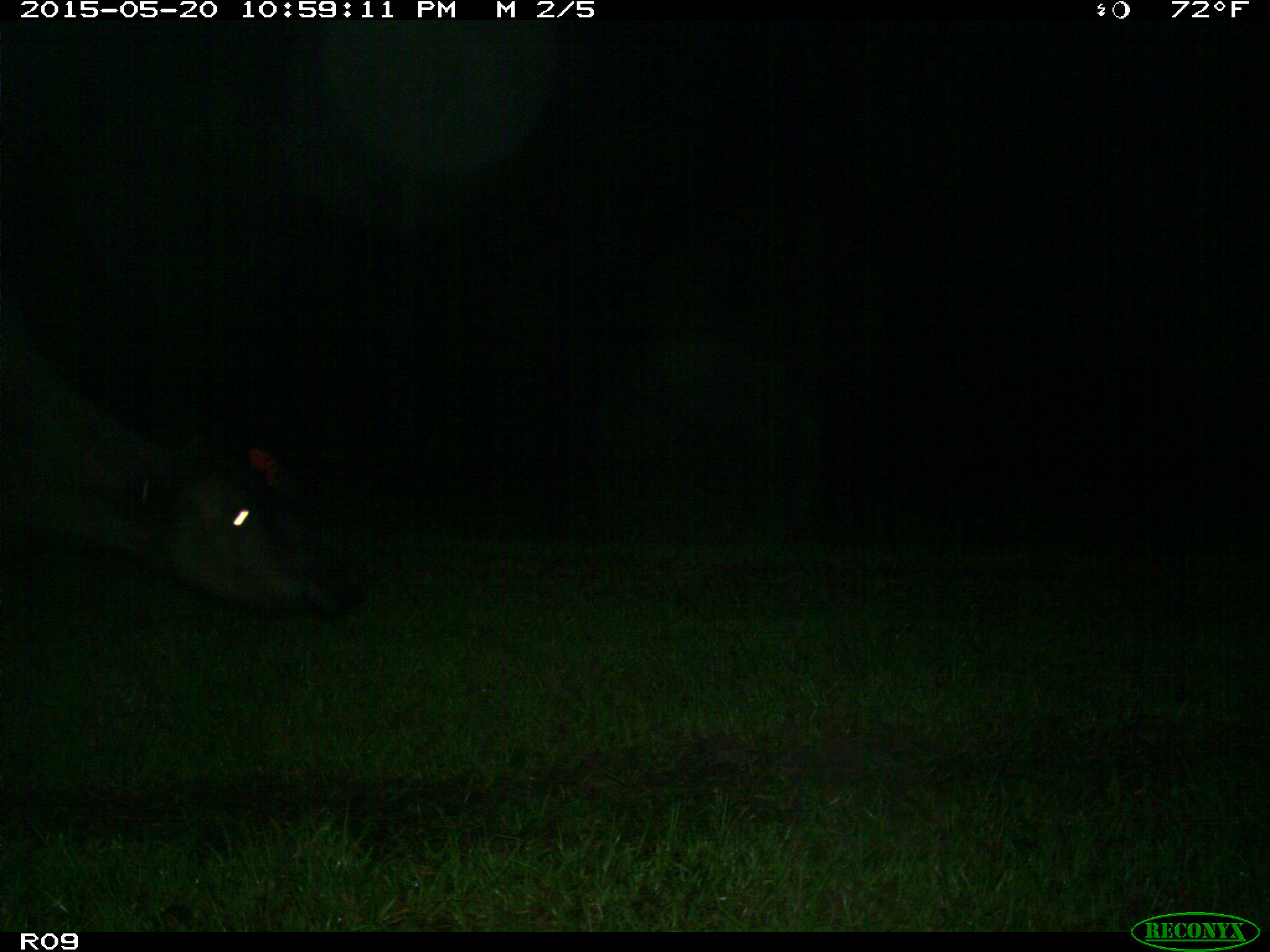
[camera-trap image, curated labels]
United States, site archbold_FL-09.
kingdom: Animalia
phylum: Chordata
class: Mammalia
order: Artiodactyla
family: Bovidae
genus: Bos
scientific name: Bos taurus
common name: domestic cow